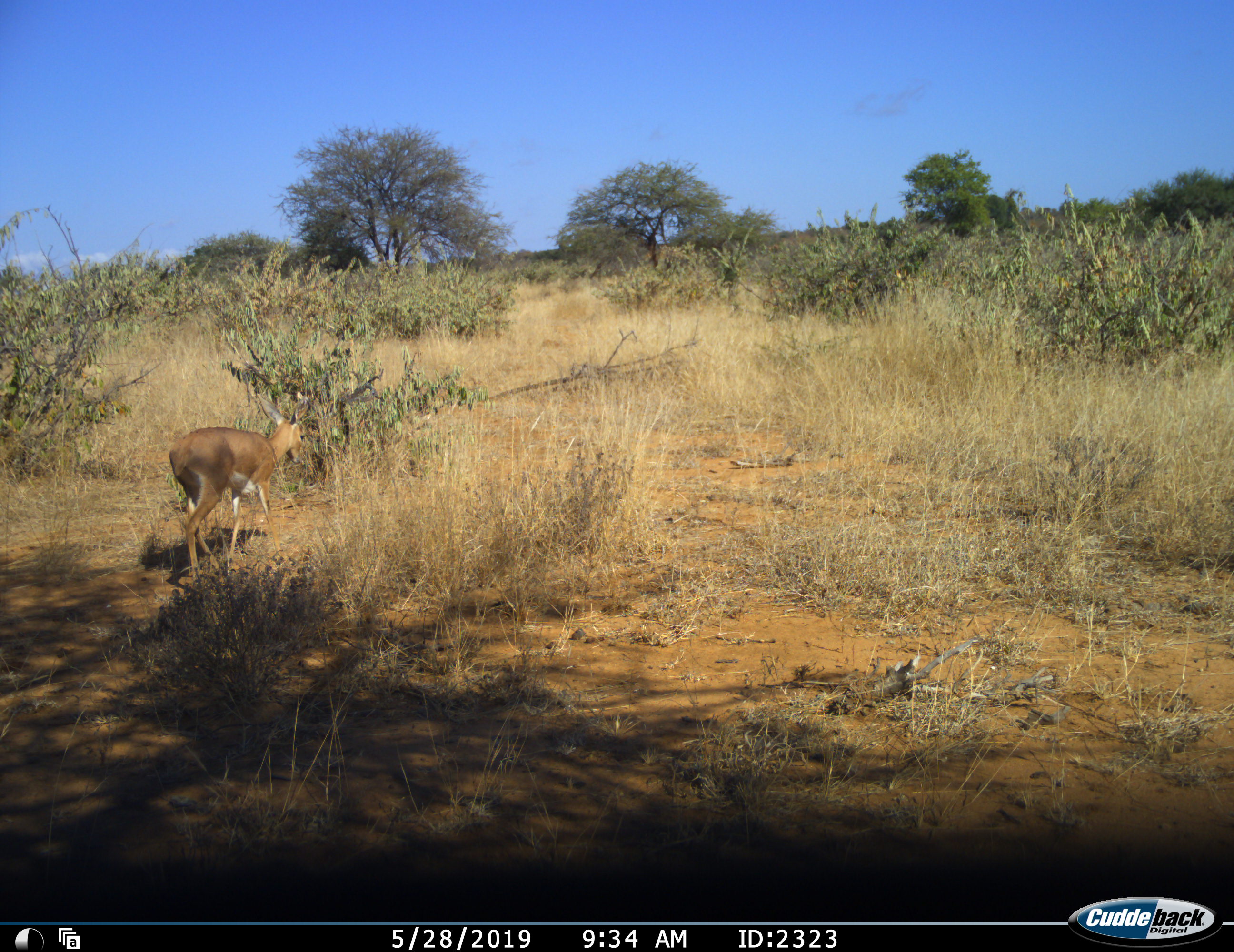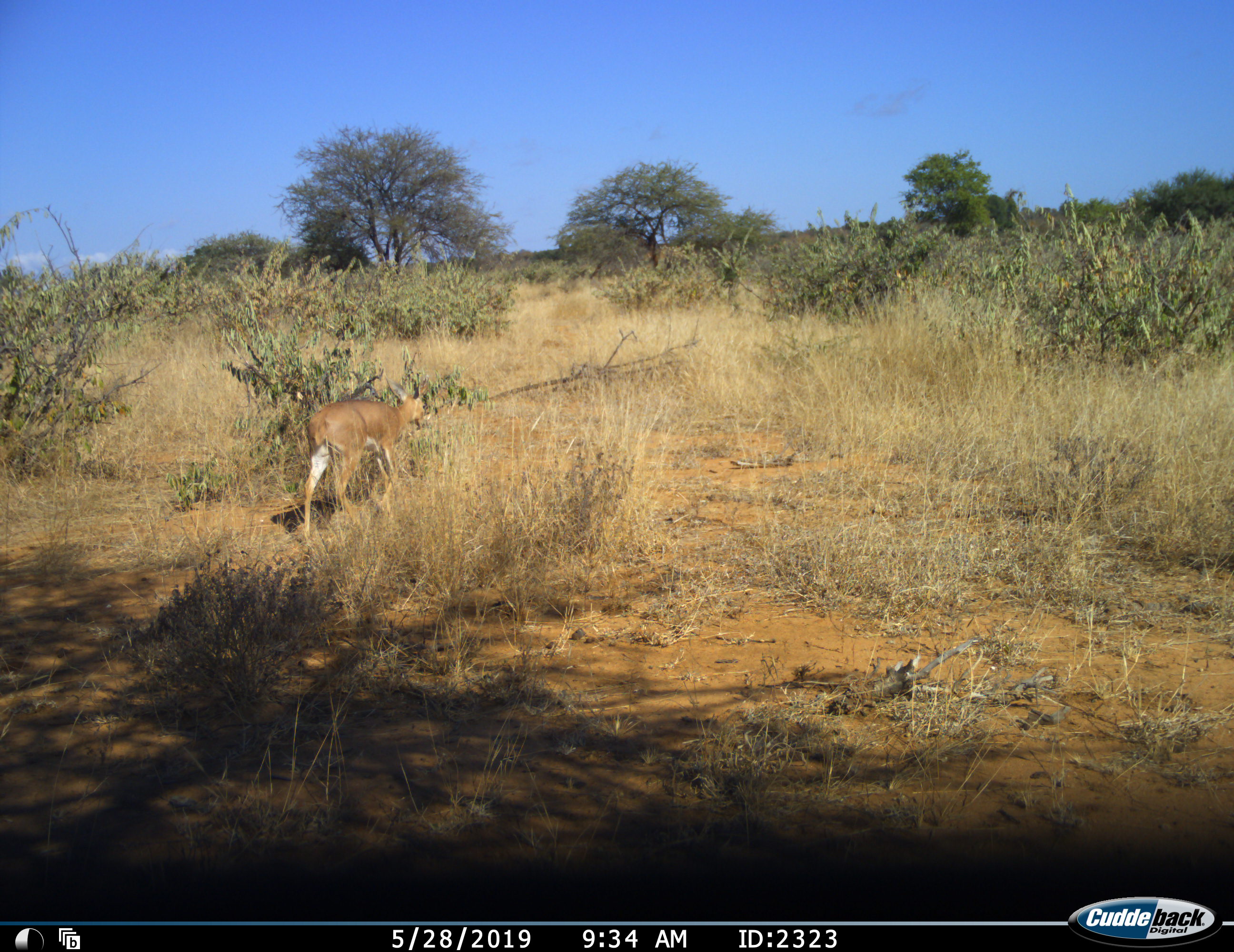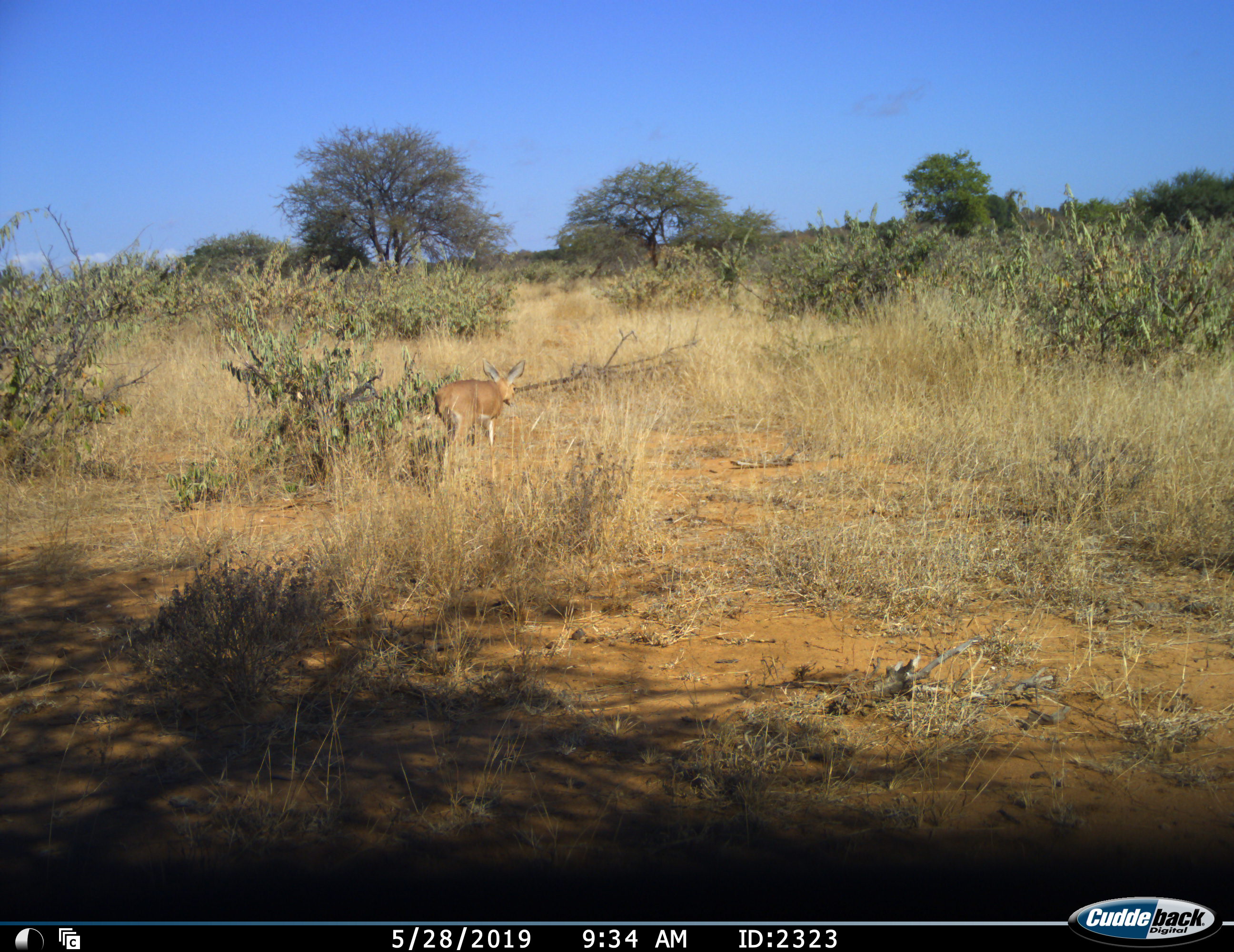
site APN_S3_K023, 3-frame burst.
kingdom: Animalia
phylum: Chordata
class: Mammalia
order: Artiodactyla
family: Bovidae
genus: Raphicerus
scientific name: Raphicerus campestris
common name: steenbok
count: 1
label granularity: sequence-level